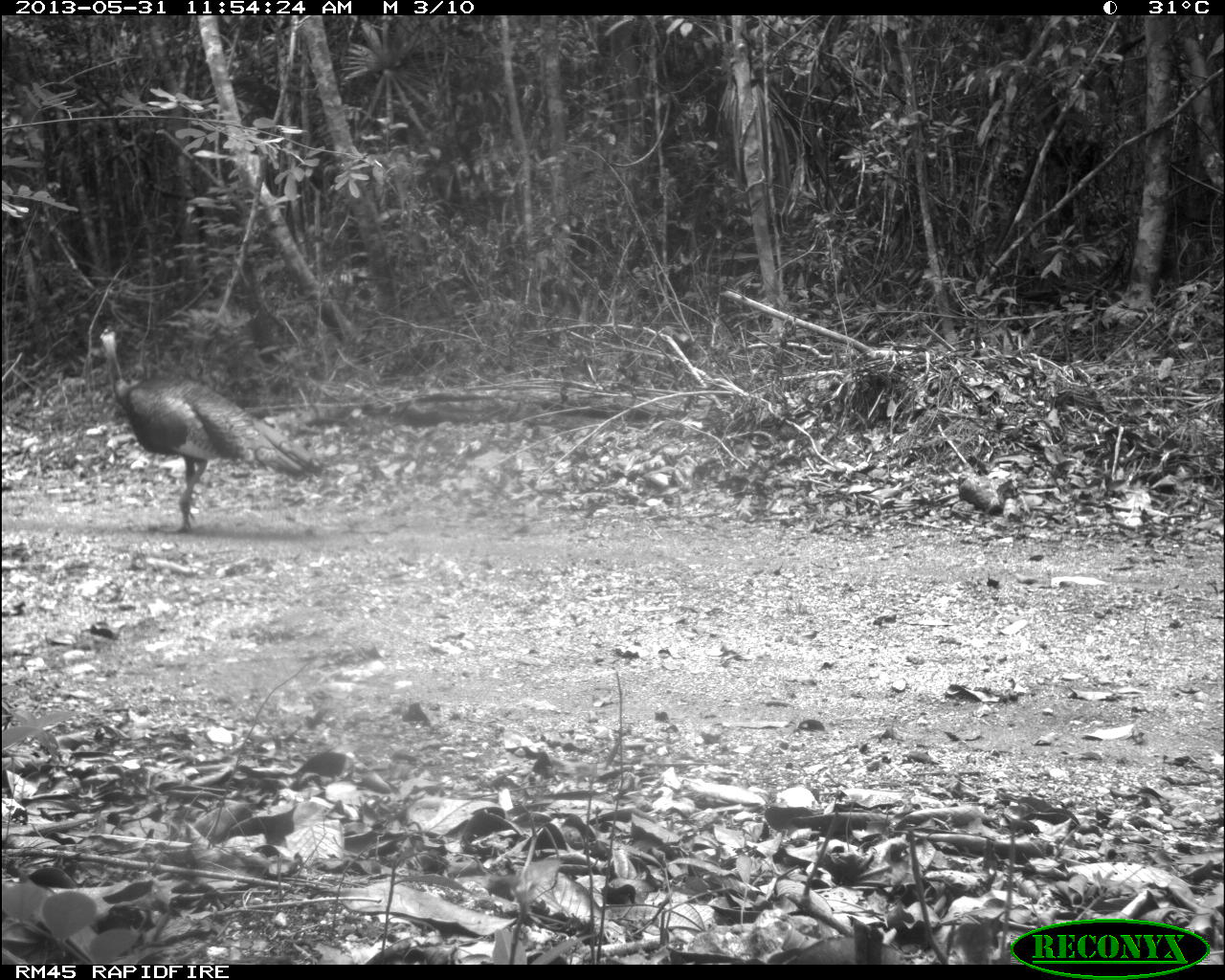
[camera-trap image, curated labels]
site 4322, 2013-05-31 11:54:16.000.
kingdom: Animalia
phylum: Chordata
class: Aves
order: Galliformes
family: Phasianidae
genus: Meleagris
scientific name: Meleagris ocellata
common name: ocellated turkey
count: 1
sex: male